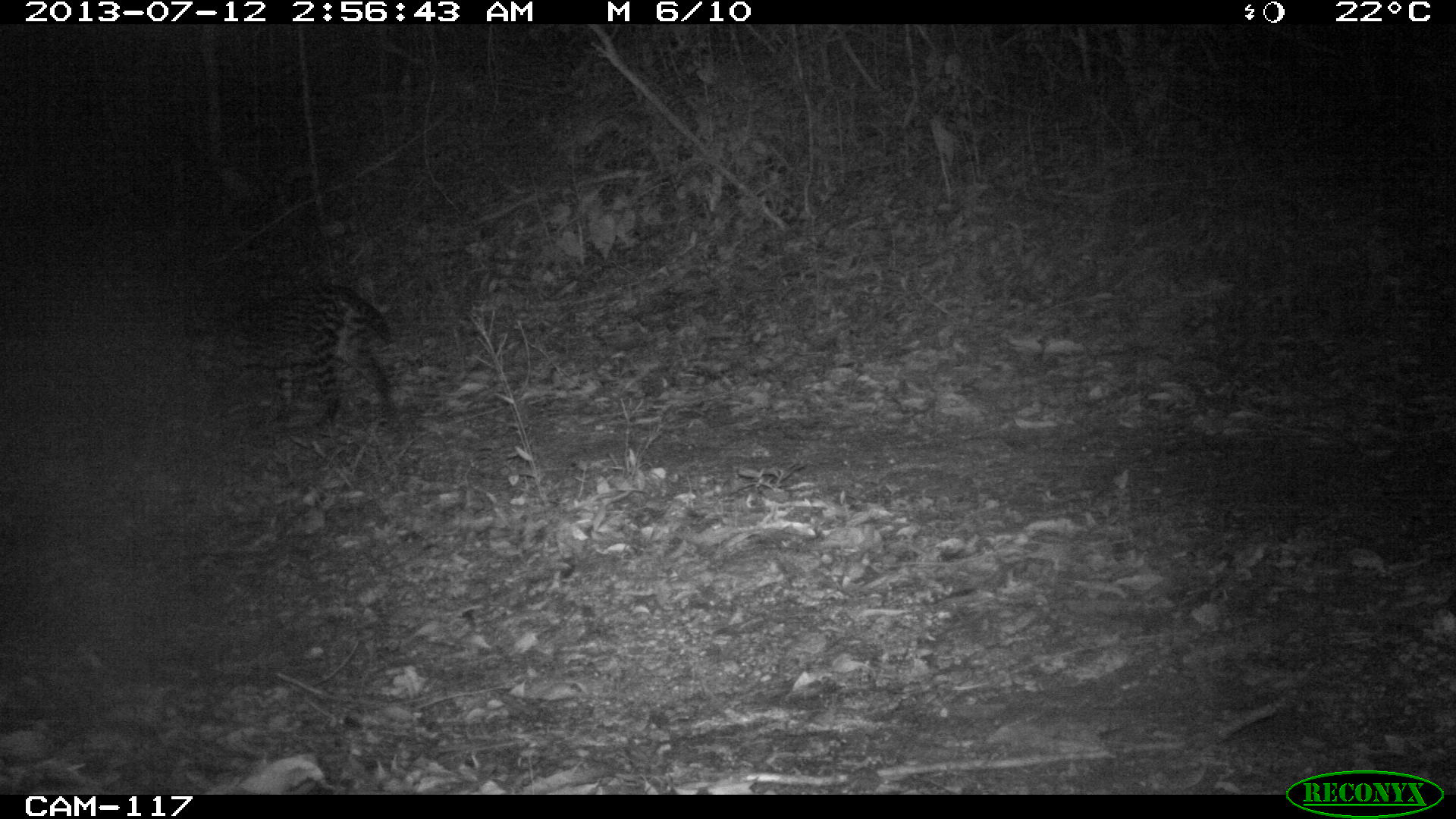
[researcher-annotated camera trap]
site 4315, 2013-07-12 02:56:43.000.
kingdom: Animalia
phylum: Chordata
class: Mammalia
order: Carnivora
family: Felidae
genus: Leopardus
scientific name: Leopardus pardalis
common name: ocelot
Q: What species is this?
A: Leopardus pardalis (ocelot).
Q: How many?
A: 1.